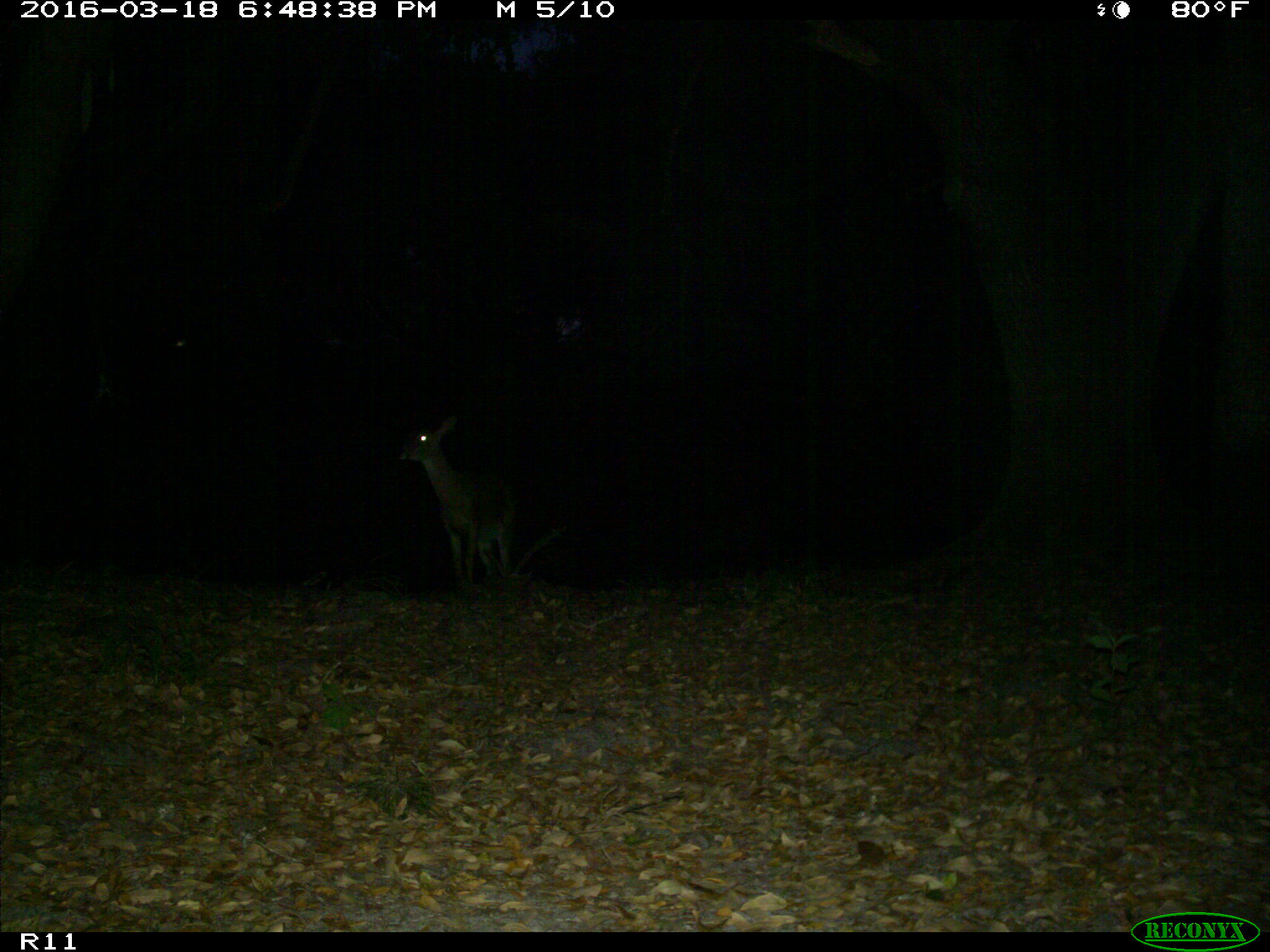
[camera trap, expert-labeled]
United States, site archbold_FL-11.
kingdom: Animalia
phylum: Chordata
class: Mammalia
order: Artiodactyla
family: Cervidae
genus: Odocoileus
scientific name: Odocoileus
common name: deer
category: unidentified deer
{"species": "unidentified deer (deer) (Odocoileus)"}